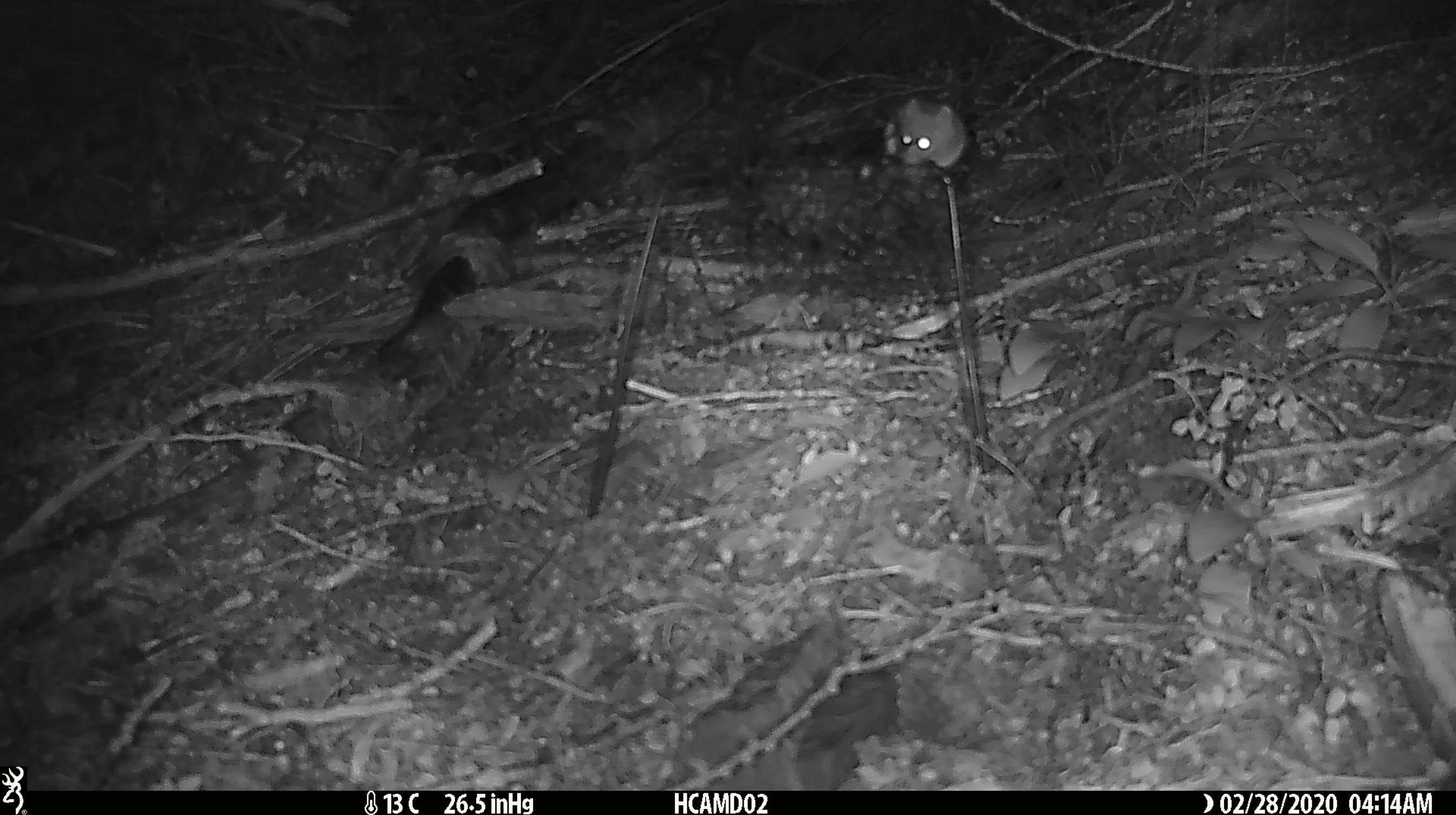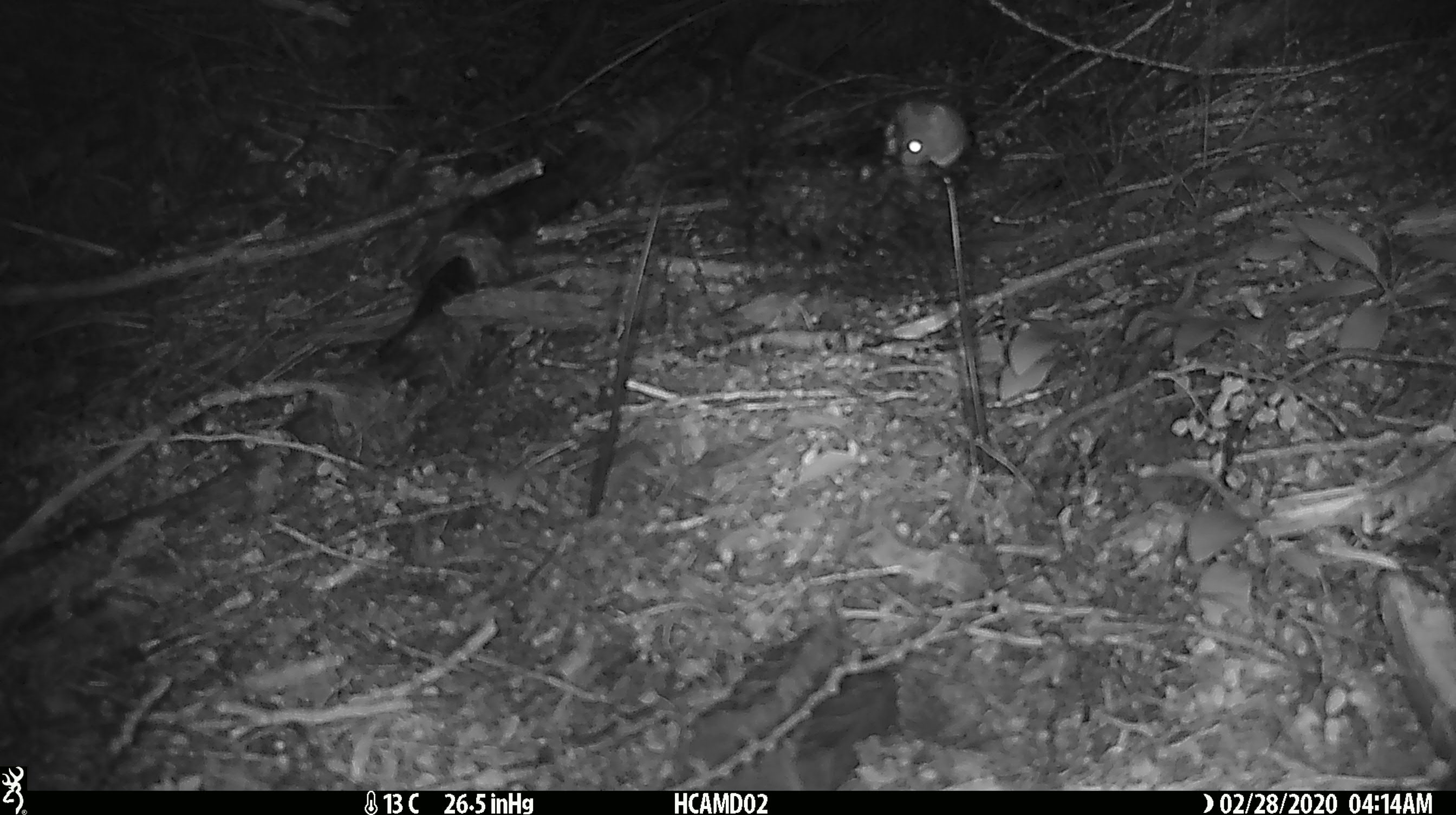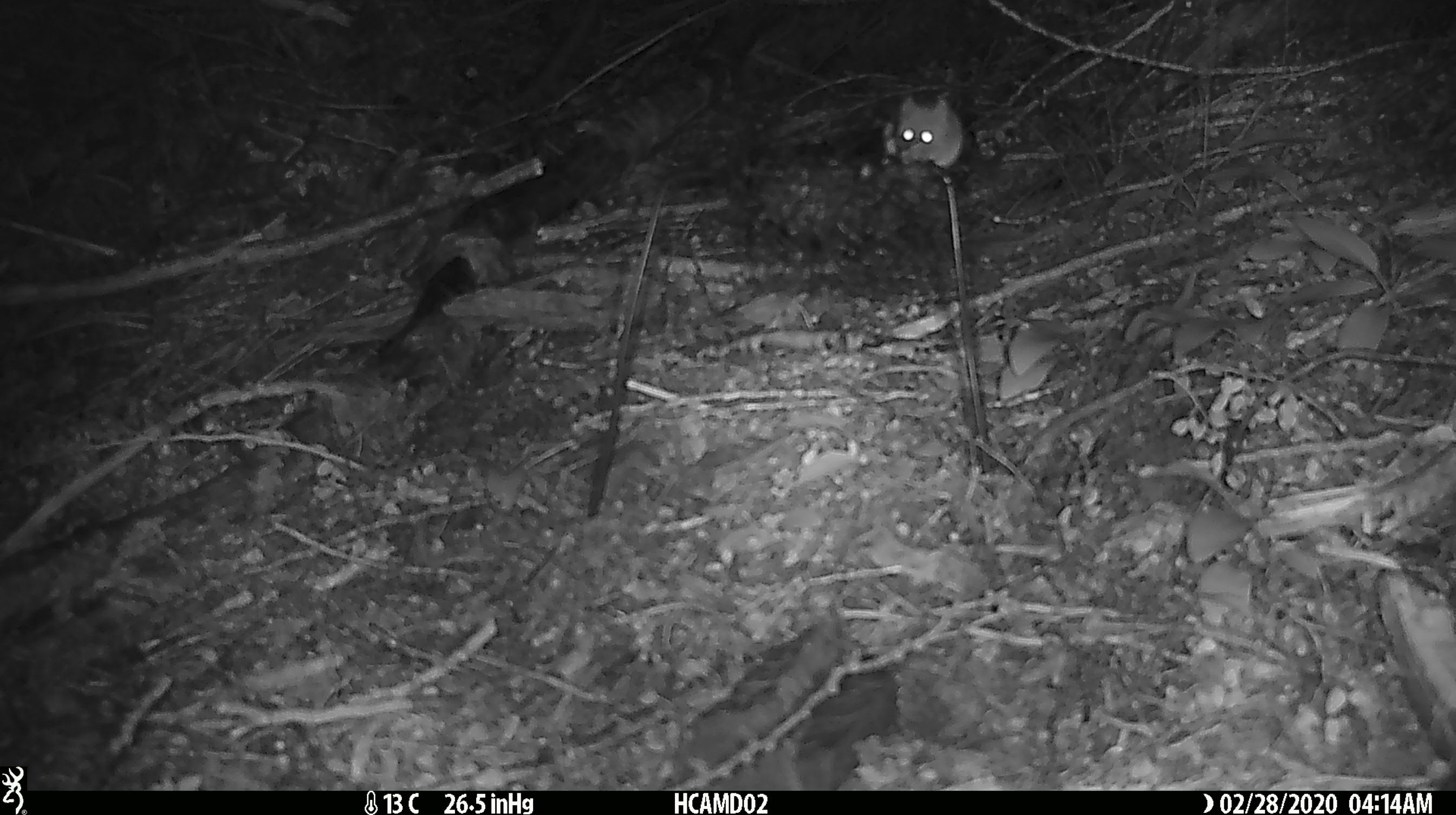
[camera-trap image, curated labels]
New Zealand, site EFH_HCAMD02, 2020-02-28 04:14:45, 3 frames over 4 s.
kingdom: Animalia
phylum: Chordata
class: Mammalia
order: Rodentia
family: Muridae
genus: Mus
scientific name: Mus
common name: mouse